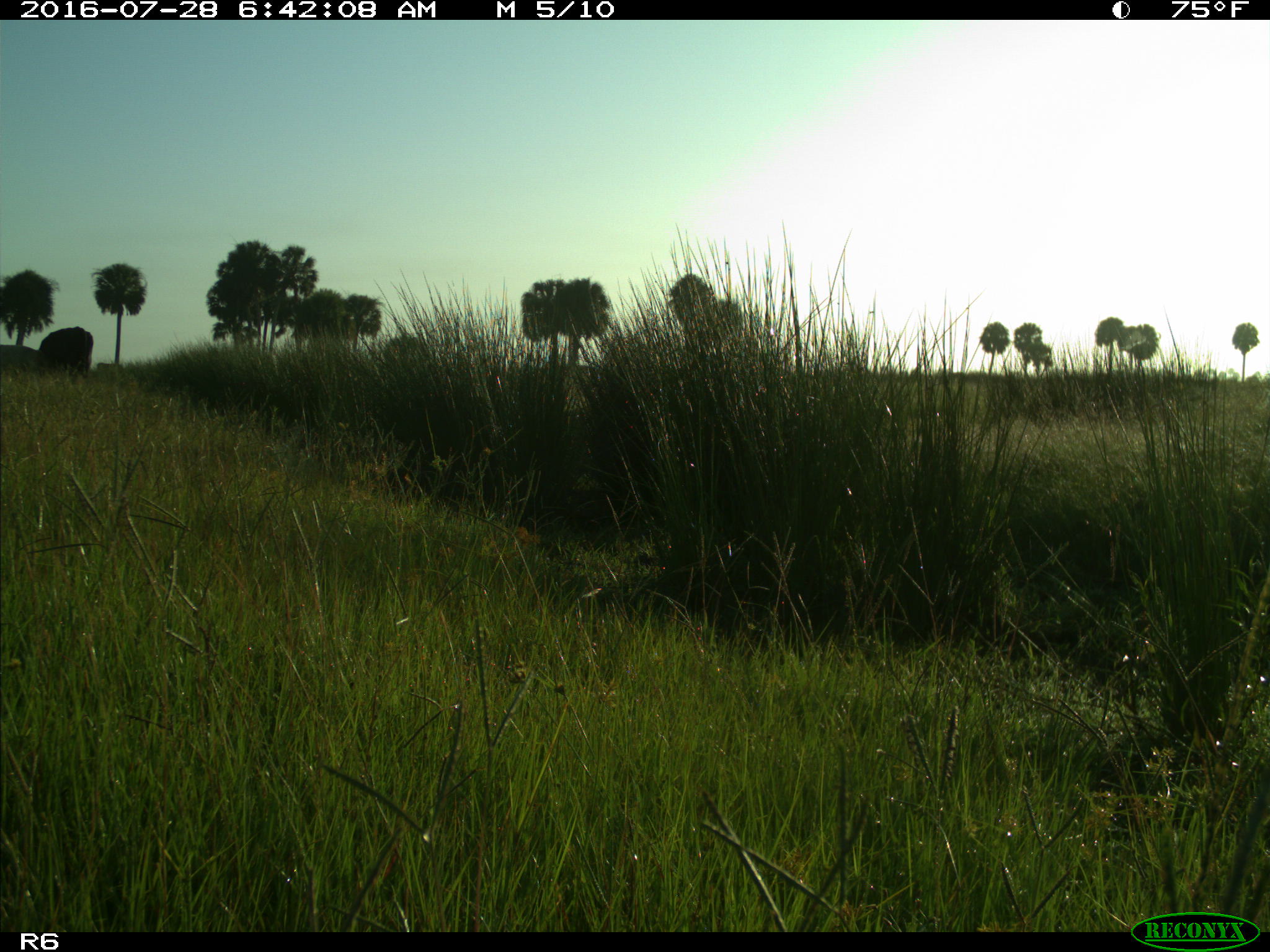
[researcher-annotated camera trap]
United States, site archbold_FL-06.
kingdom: Animalia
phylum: Chordata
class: Mammalia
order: Artiodactyla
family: Bovidae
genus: Bos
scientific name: Bos taurus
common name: domestic cow